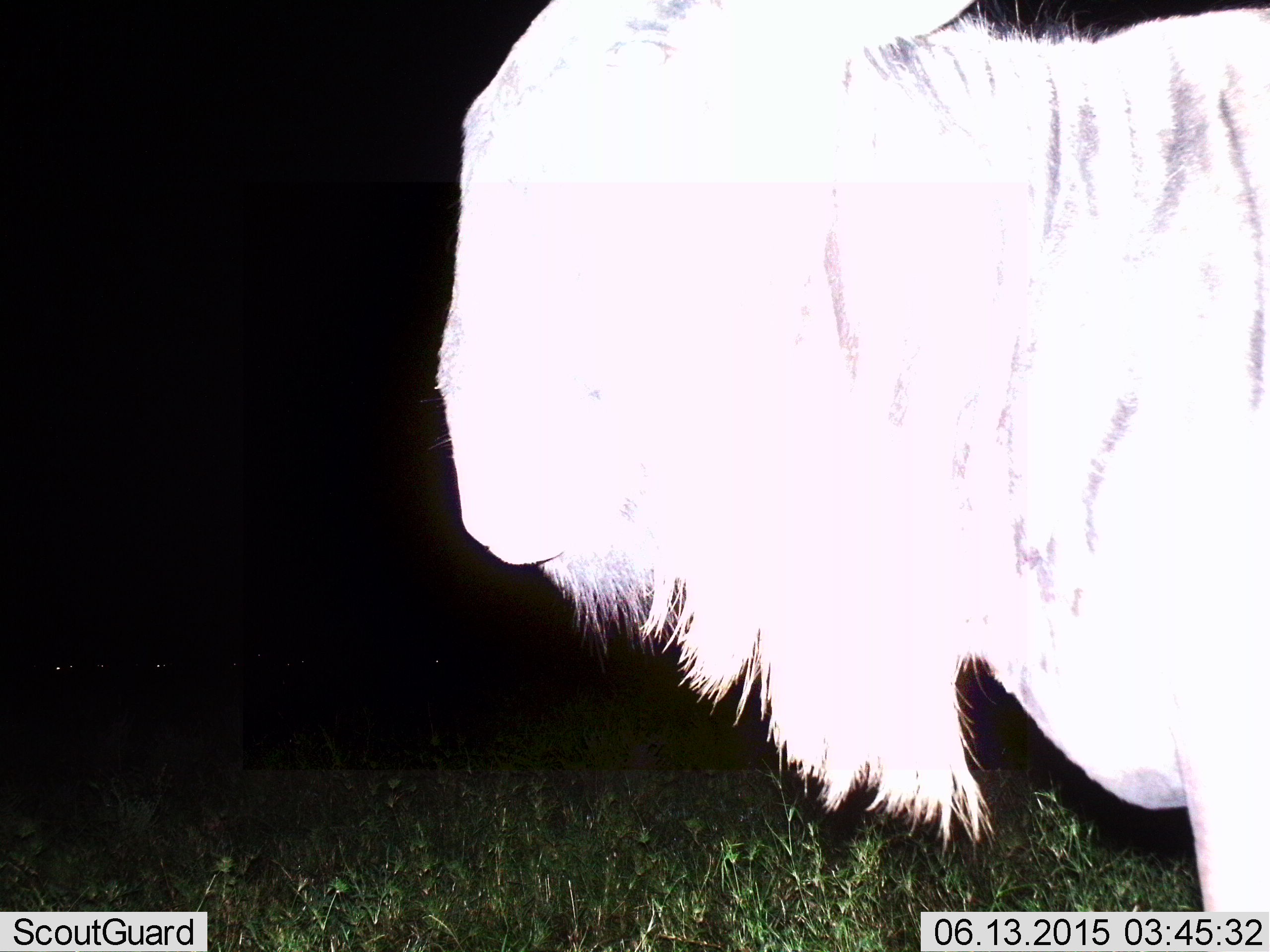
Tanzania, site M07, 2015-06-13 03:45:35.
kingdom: Animalia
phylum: Chordata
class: Mammalia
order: Artiodactyla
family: Bovidae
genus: Connochaetes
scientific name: Connochaetes taurinus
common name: blue wildebeest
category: wildebeest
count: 1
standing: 90%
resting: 0%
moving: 10%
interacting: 0%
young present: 0%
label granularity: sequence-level